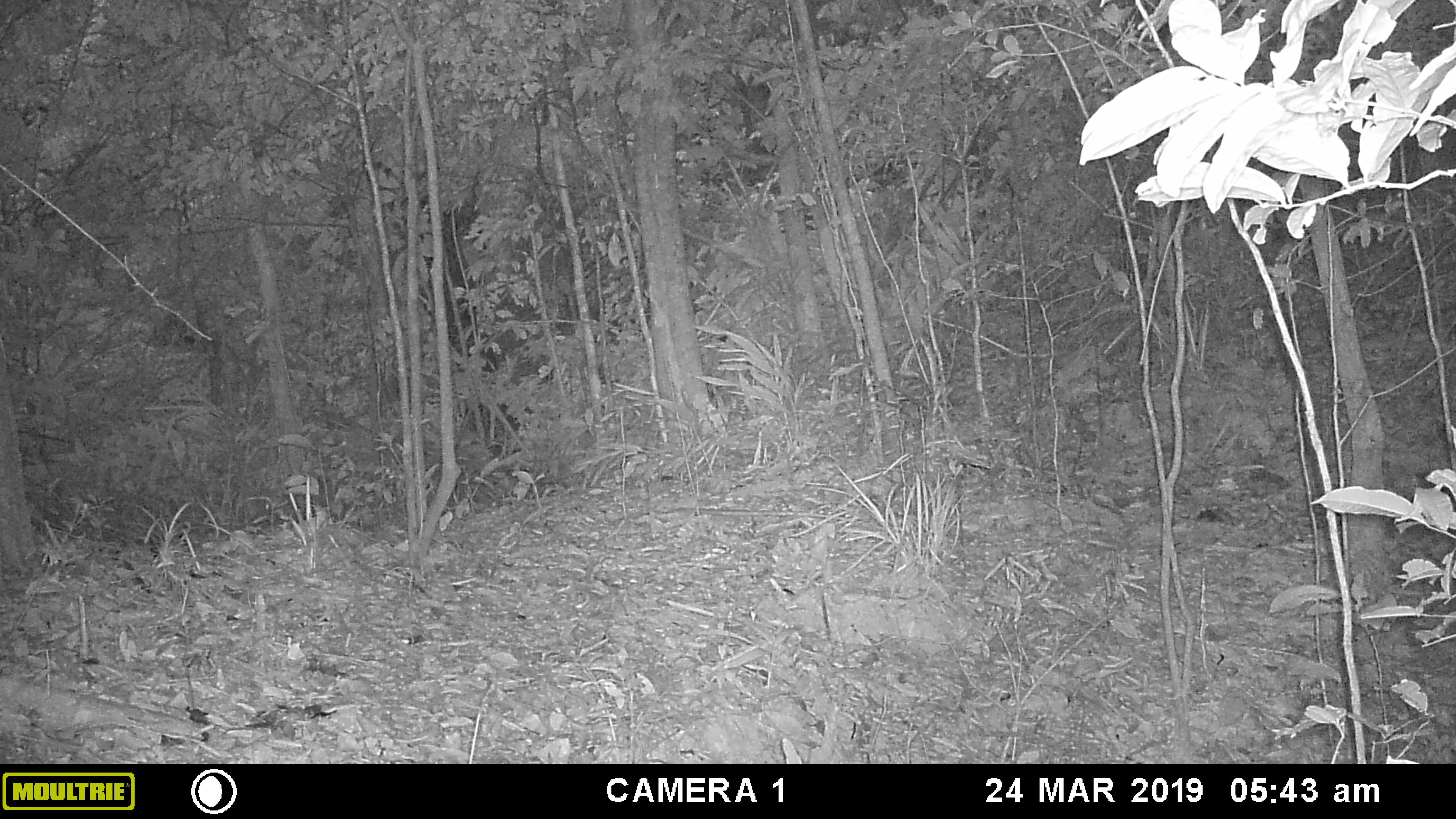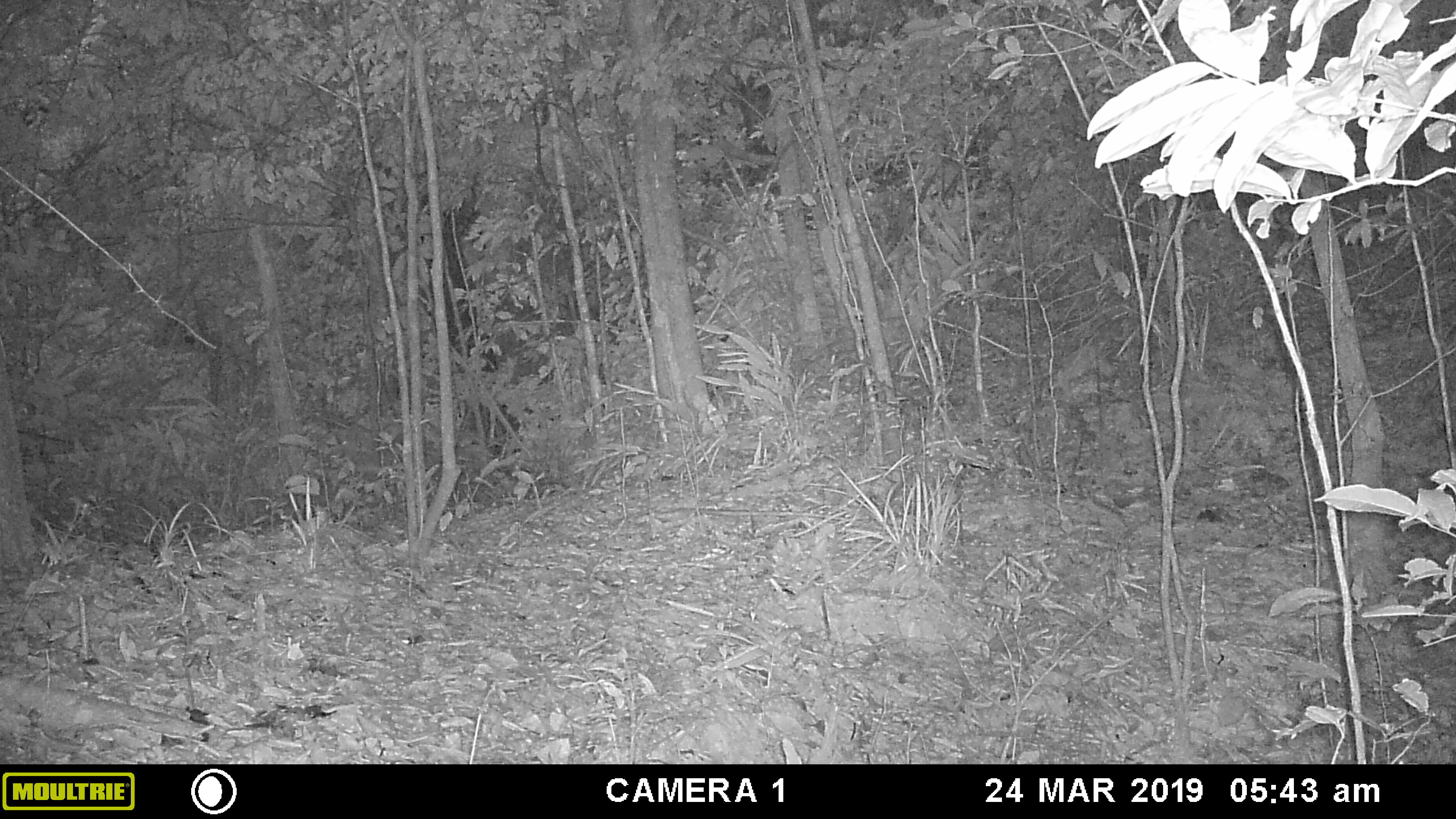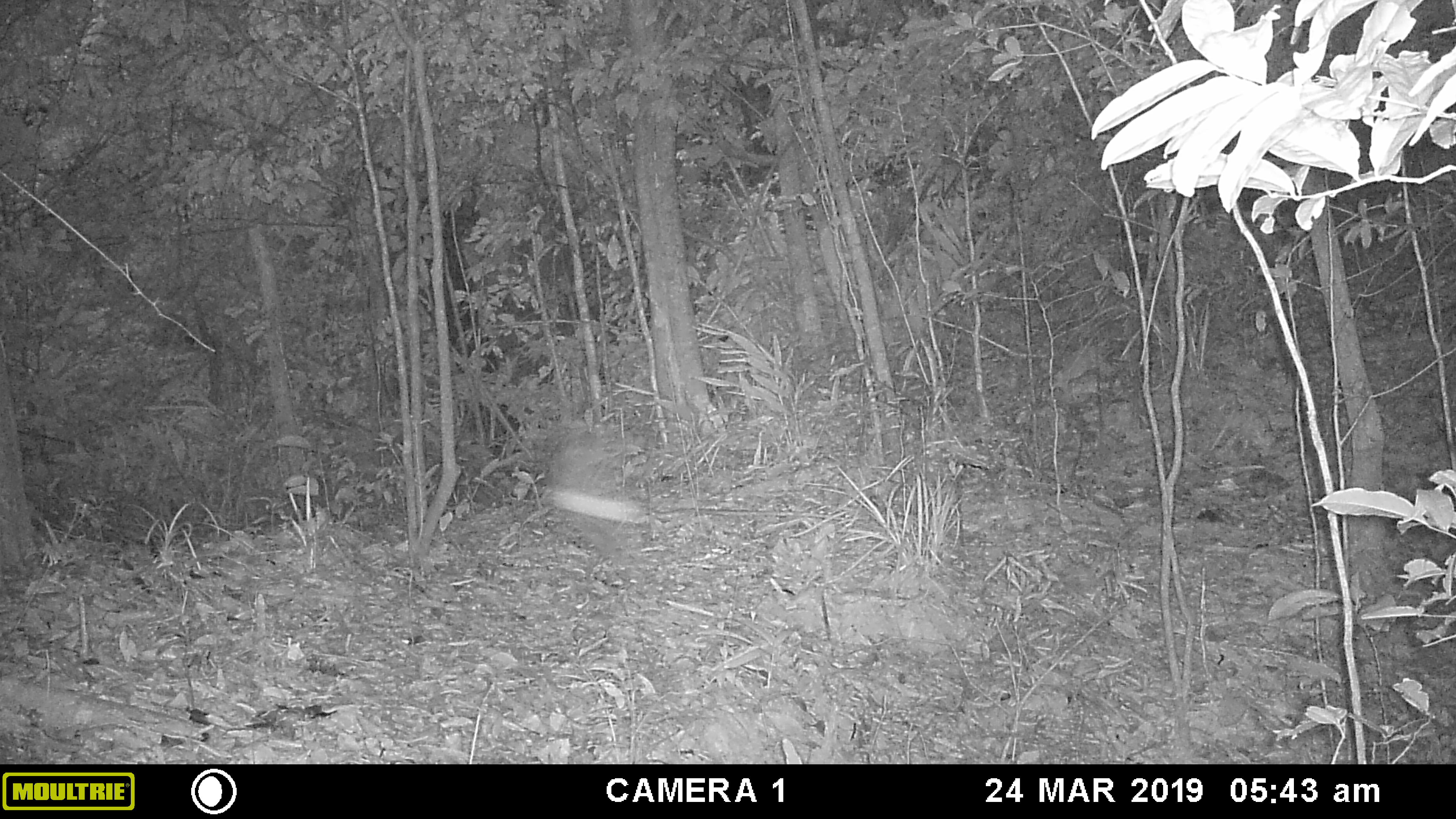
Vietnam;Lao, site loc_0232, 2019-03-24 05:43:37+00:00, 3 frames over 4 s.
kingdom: Animalia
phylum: Arthropoda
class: Insecta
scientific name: Insecta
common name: insect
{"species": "insect (Insecta)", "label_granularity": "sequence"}